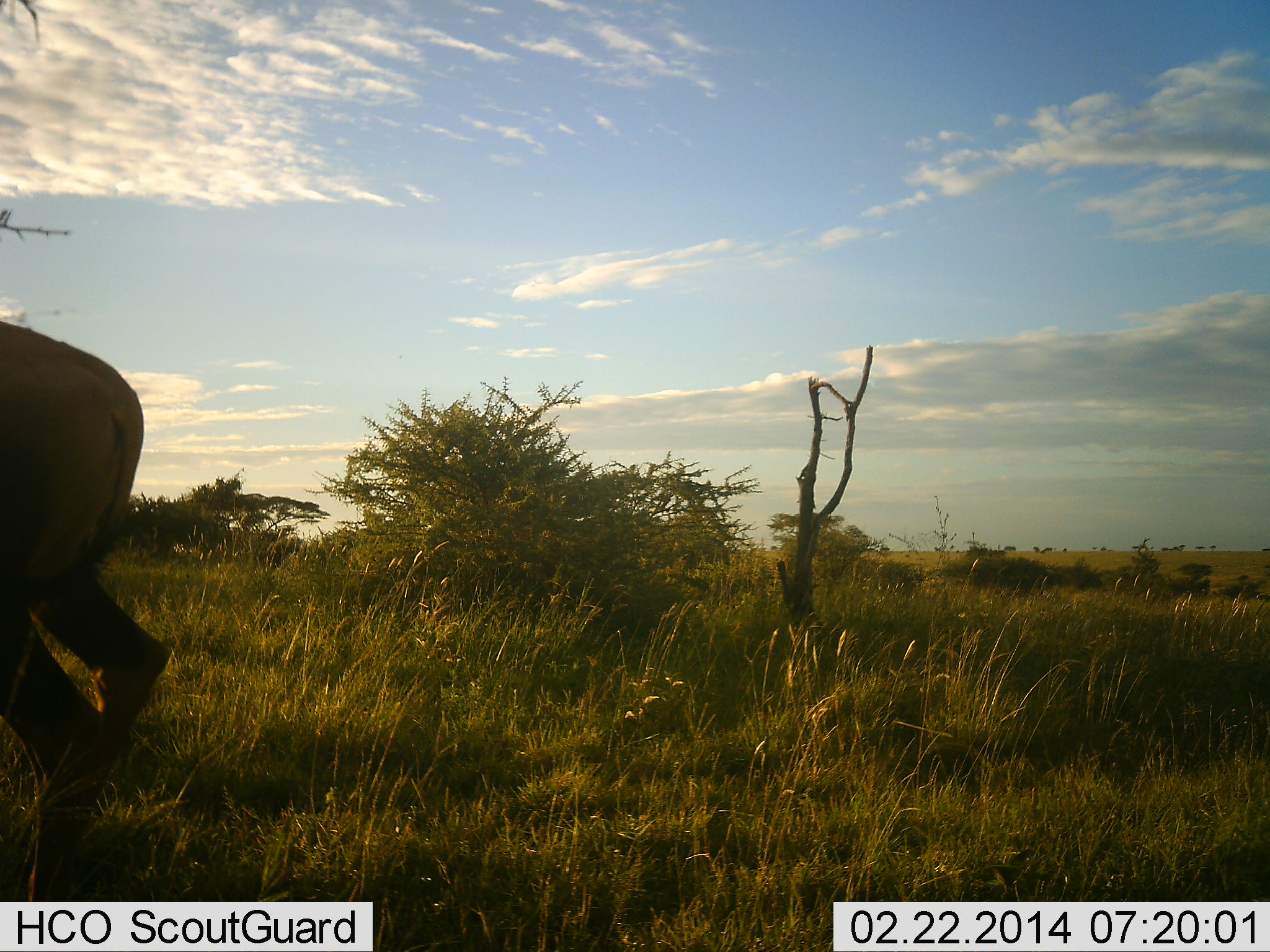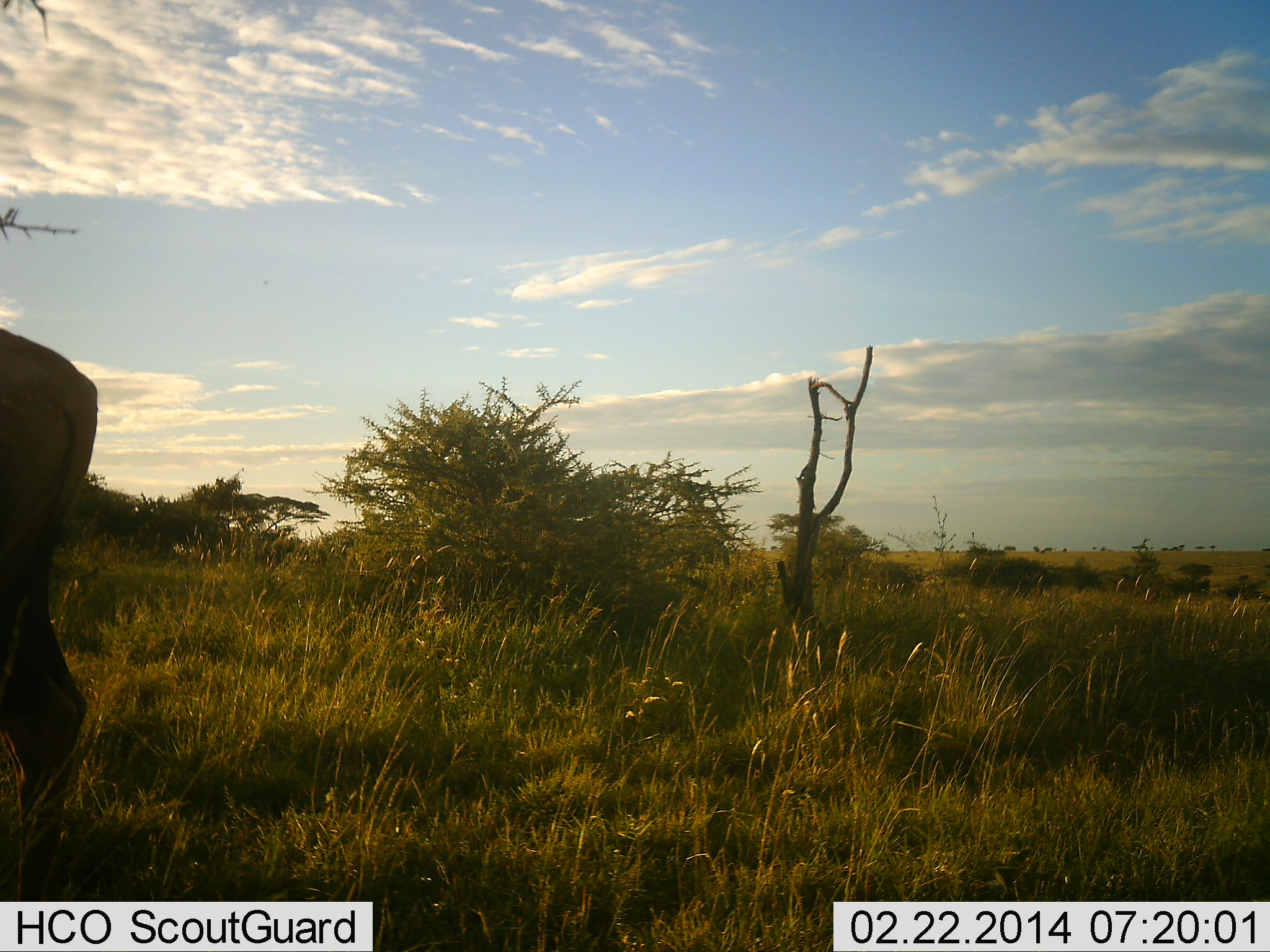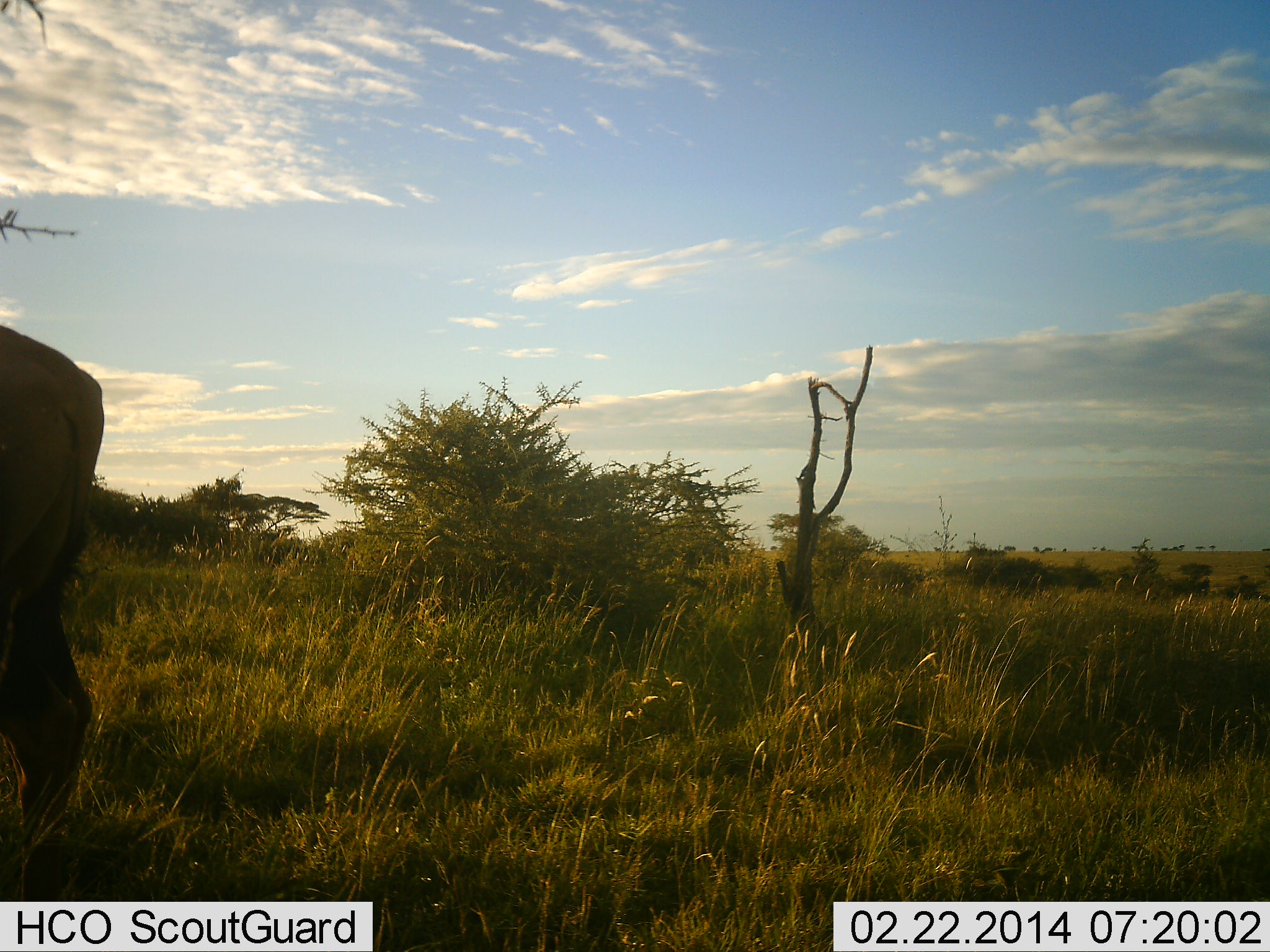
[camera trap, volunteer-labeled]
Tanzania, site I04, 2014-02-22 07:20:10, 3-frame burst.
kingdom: Animalia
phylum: Chordata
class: Mammalia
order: Artiodactyla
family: Bovidae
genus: Connochaetes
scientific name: Connochaetes taurinus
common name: blue wildebeest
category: wildebeest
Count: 1.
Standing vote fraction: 50%.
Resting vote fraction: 0%.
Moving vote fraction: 50%.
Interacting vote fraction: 0%.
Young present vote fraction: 8%.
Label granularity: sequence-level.